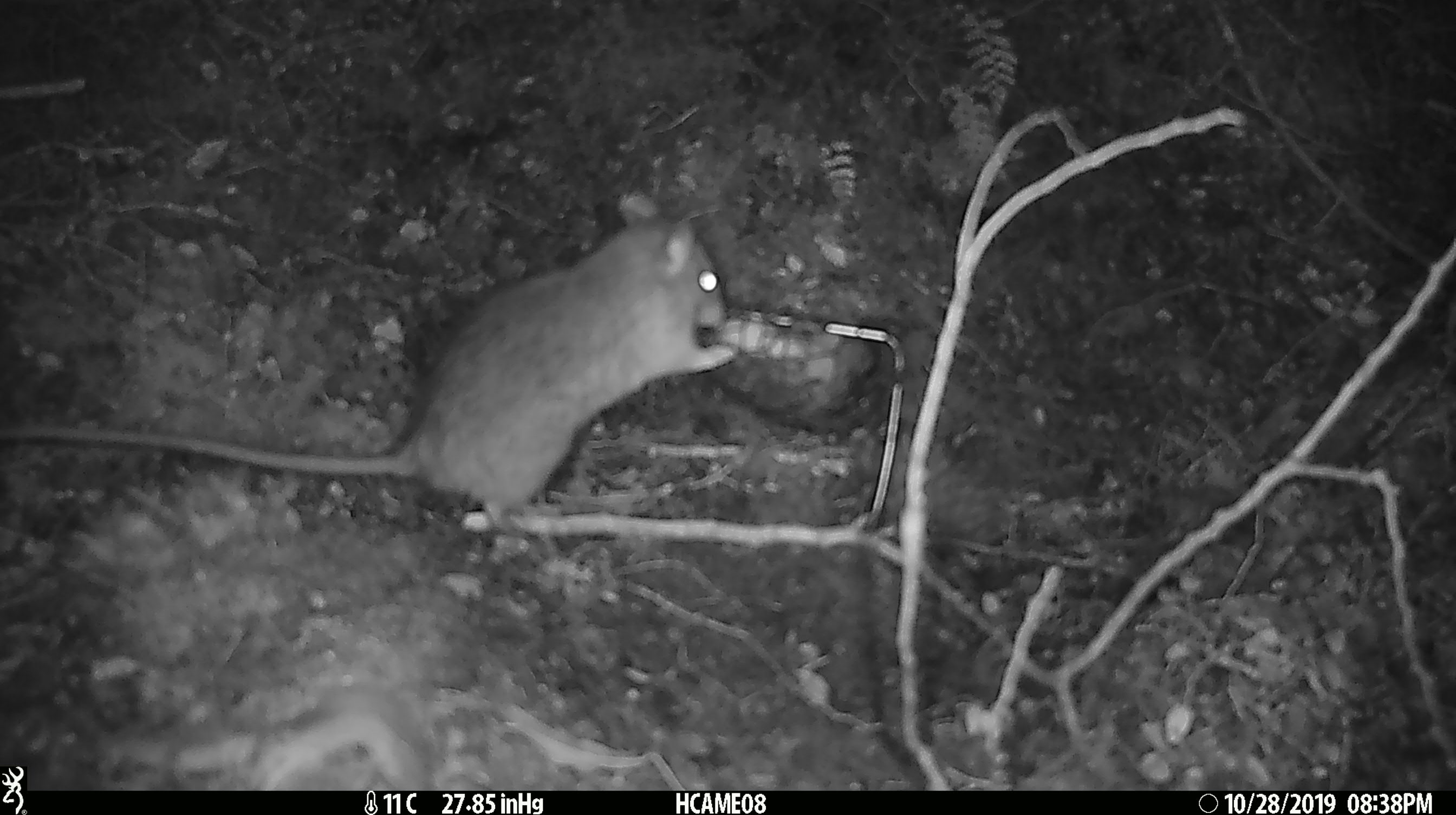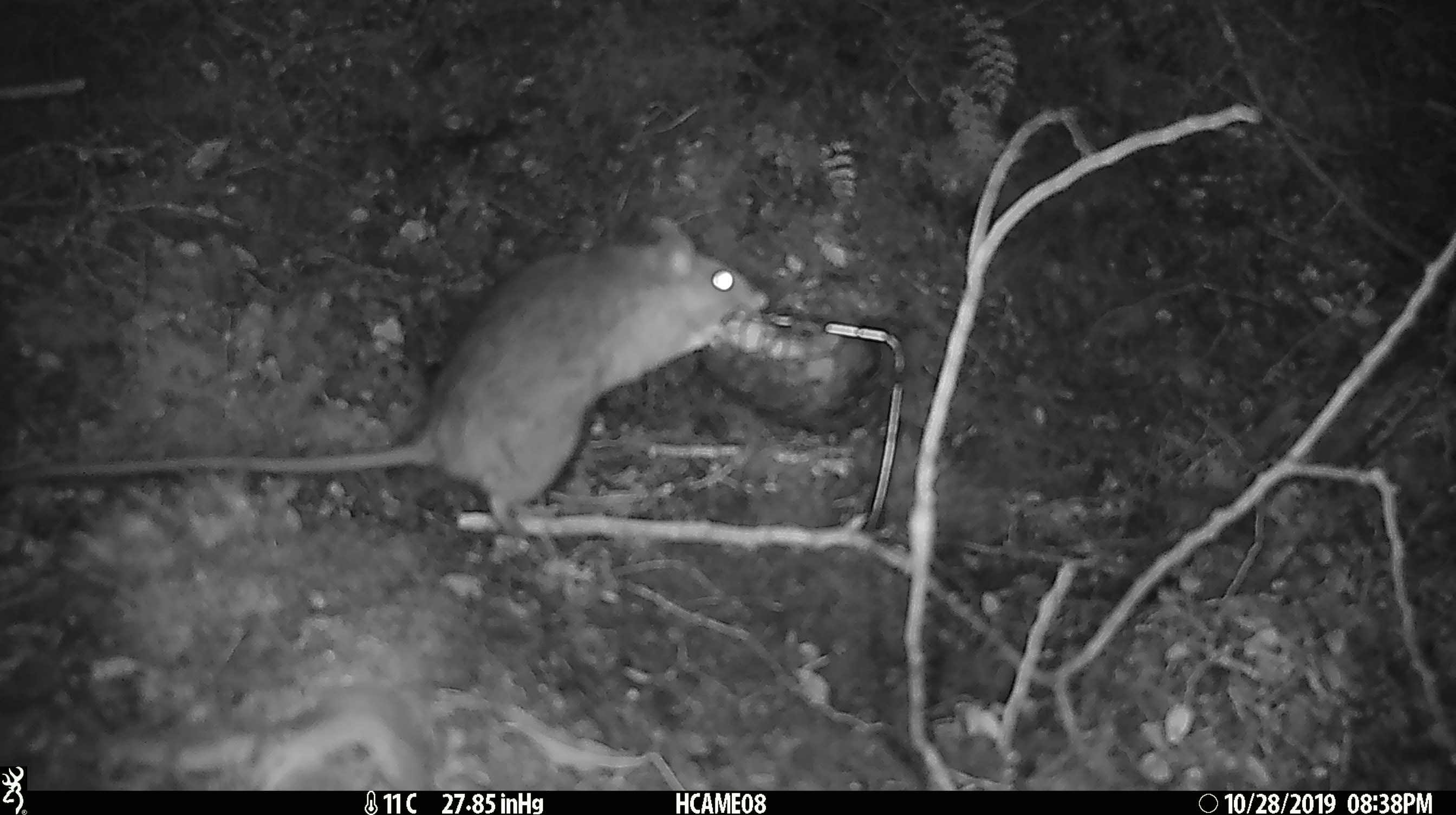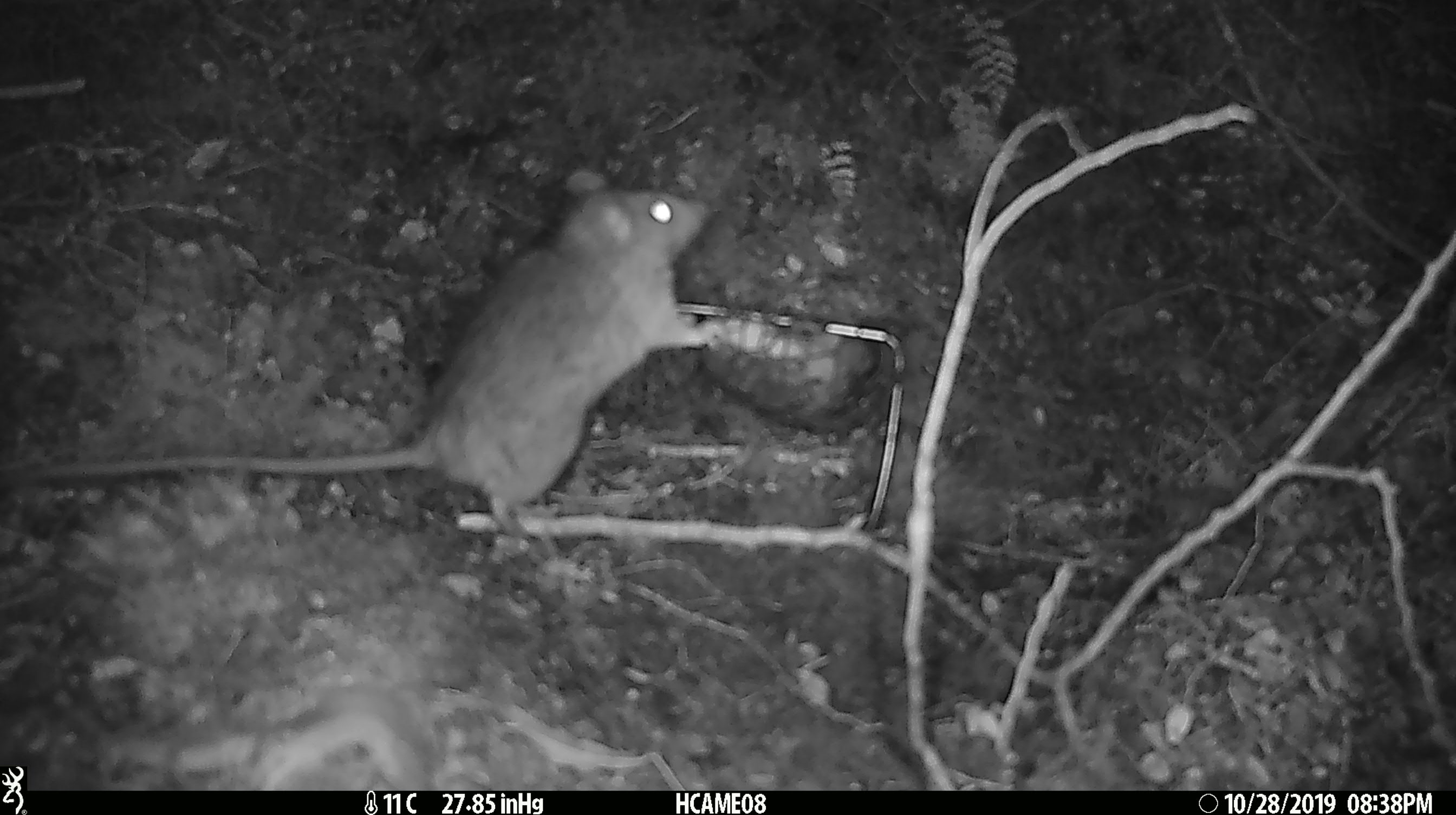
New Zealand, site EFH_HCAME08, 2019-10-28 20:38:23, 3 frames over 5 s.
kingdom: Animalia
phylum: Chordata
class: Mammalia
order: Rodentia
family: Muridae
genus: Rattus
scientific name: Rattus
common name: rat